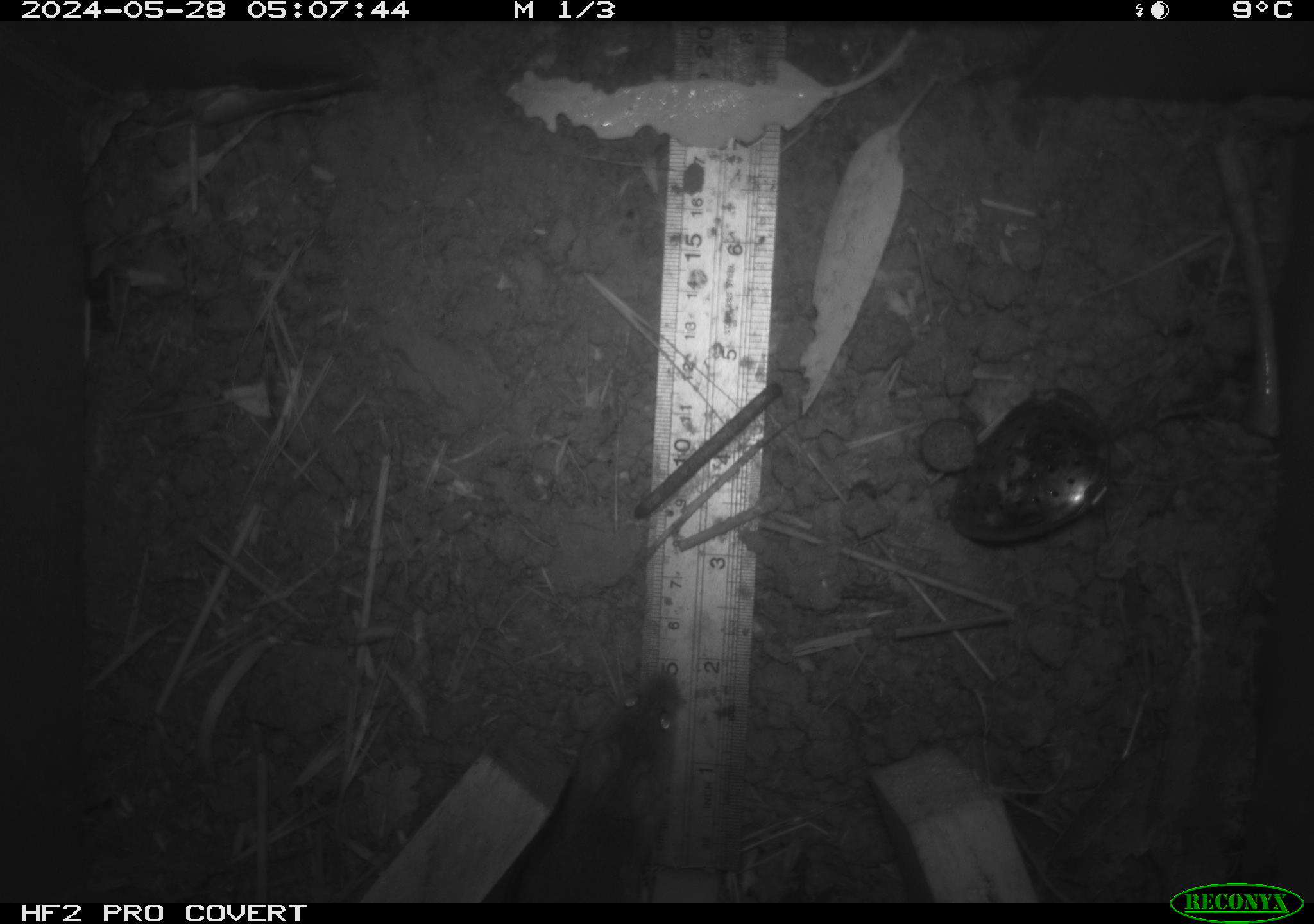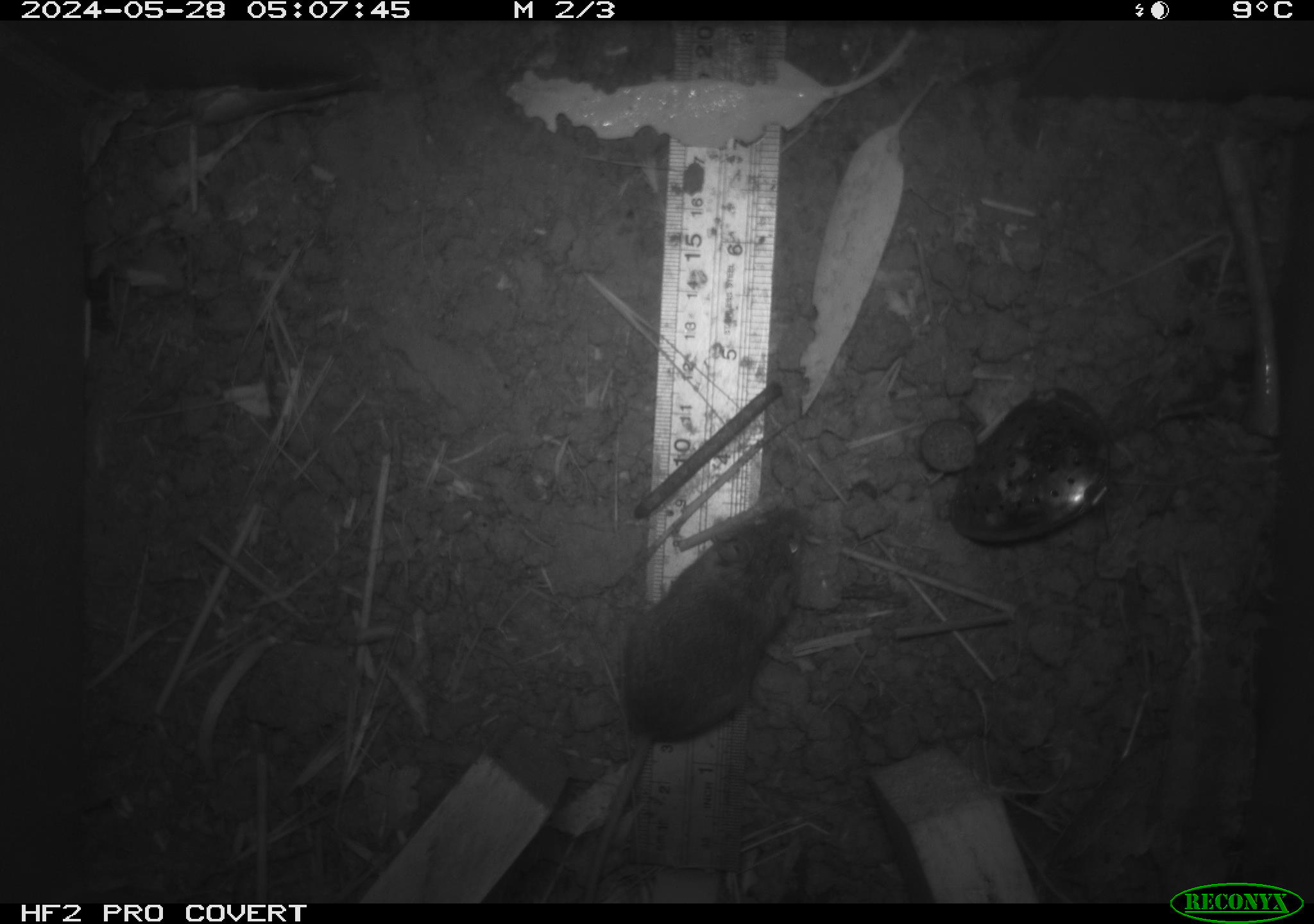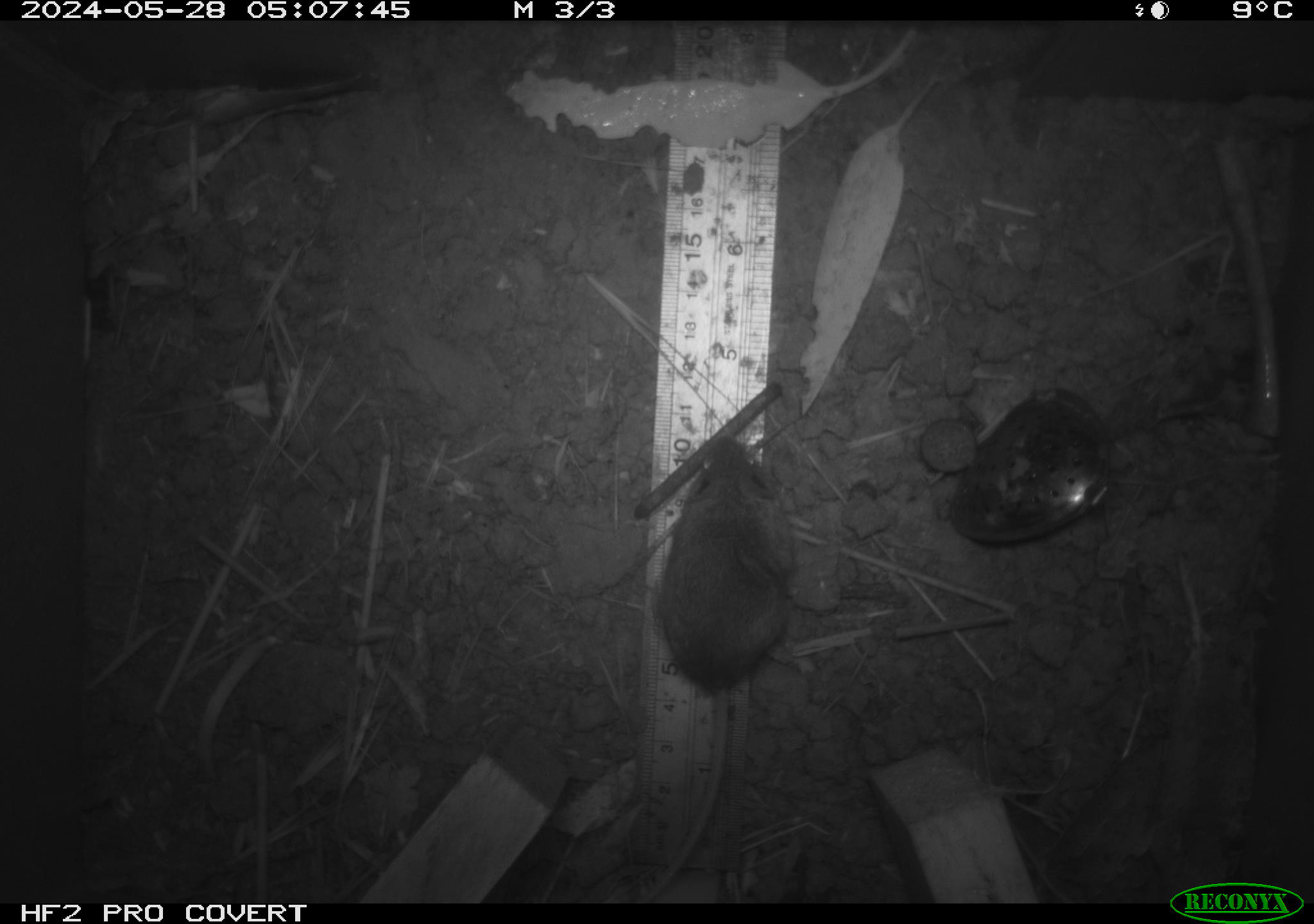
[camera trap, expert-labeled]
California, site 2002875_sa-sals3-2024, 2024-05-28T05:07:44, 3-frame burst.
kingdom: Animalia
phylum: Chordata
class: Mammalia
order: Rodentia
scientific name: Rodentia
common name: mouse species